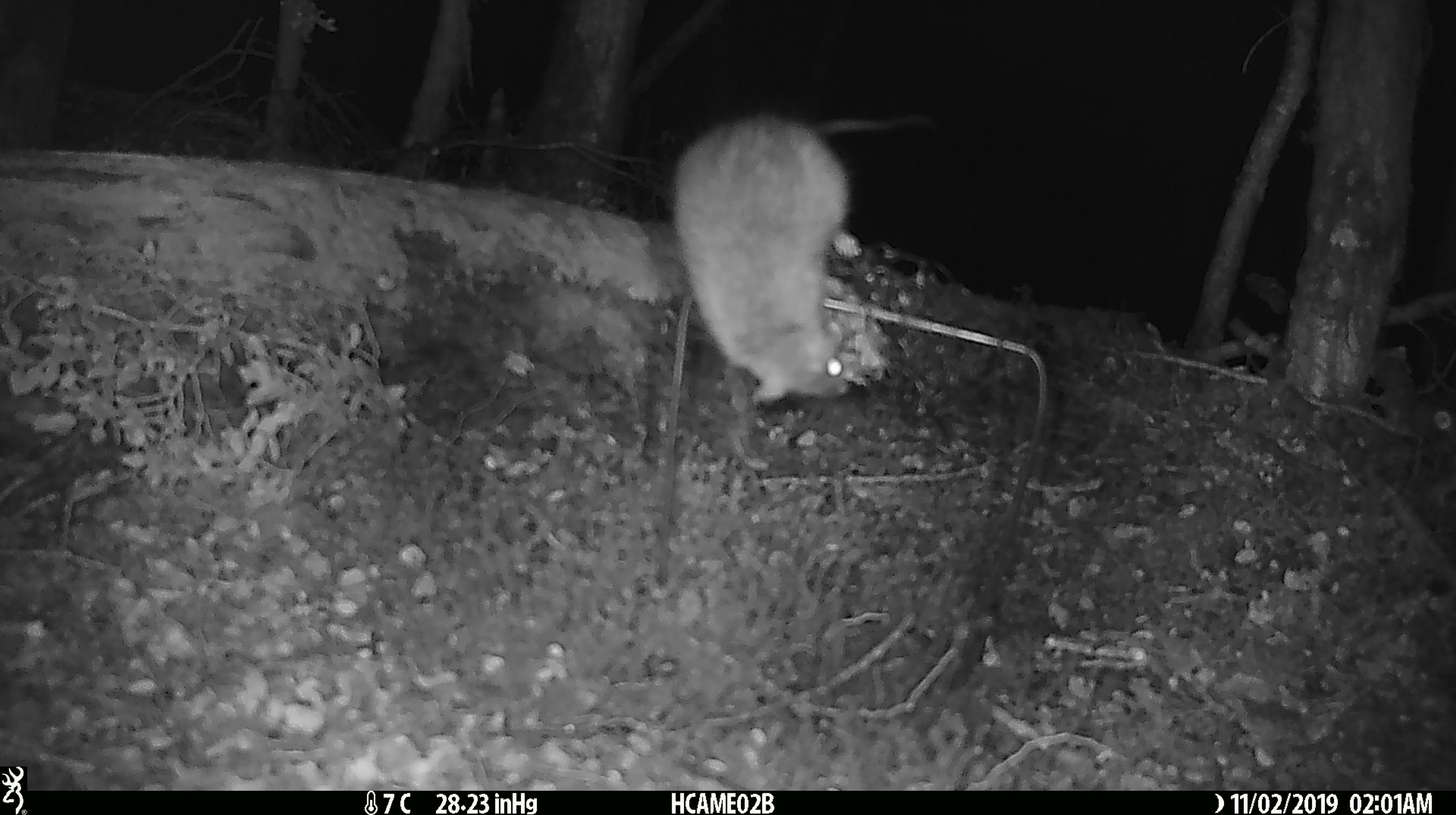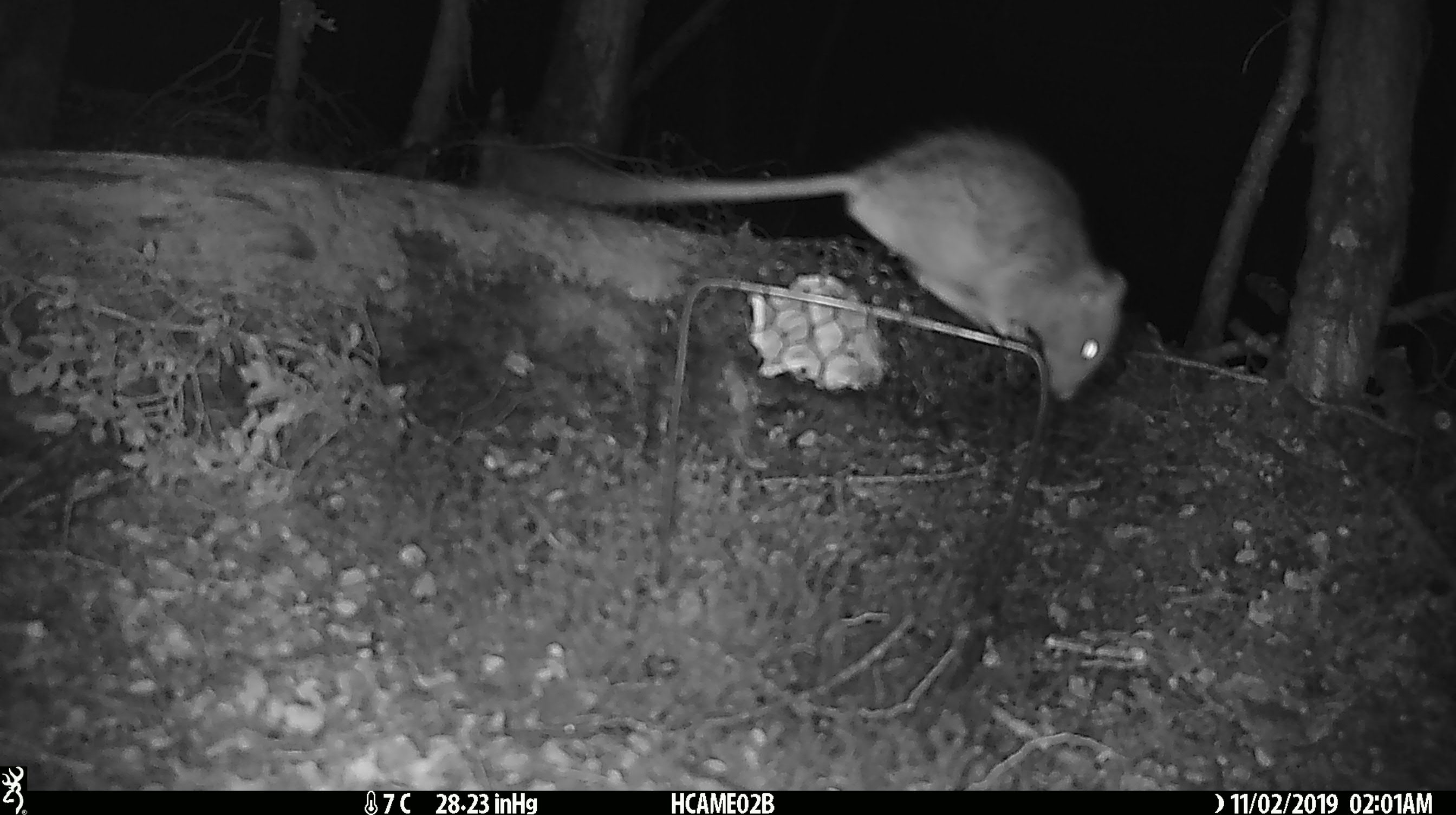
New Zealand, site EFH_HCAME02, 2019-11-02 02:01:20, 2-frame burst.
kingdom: Animalia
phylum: Chordata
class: Mammalia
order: Rodentia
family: Muridae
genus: Rattus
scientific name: Rattus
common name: rat